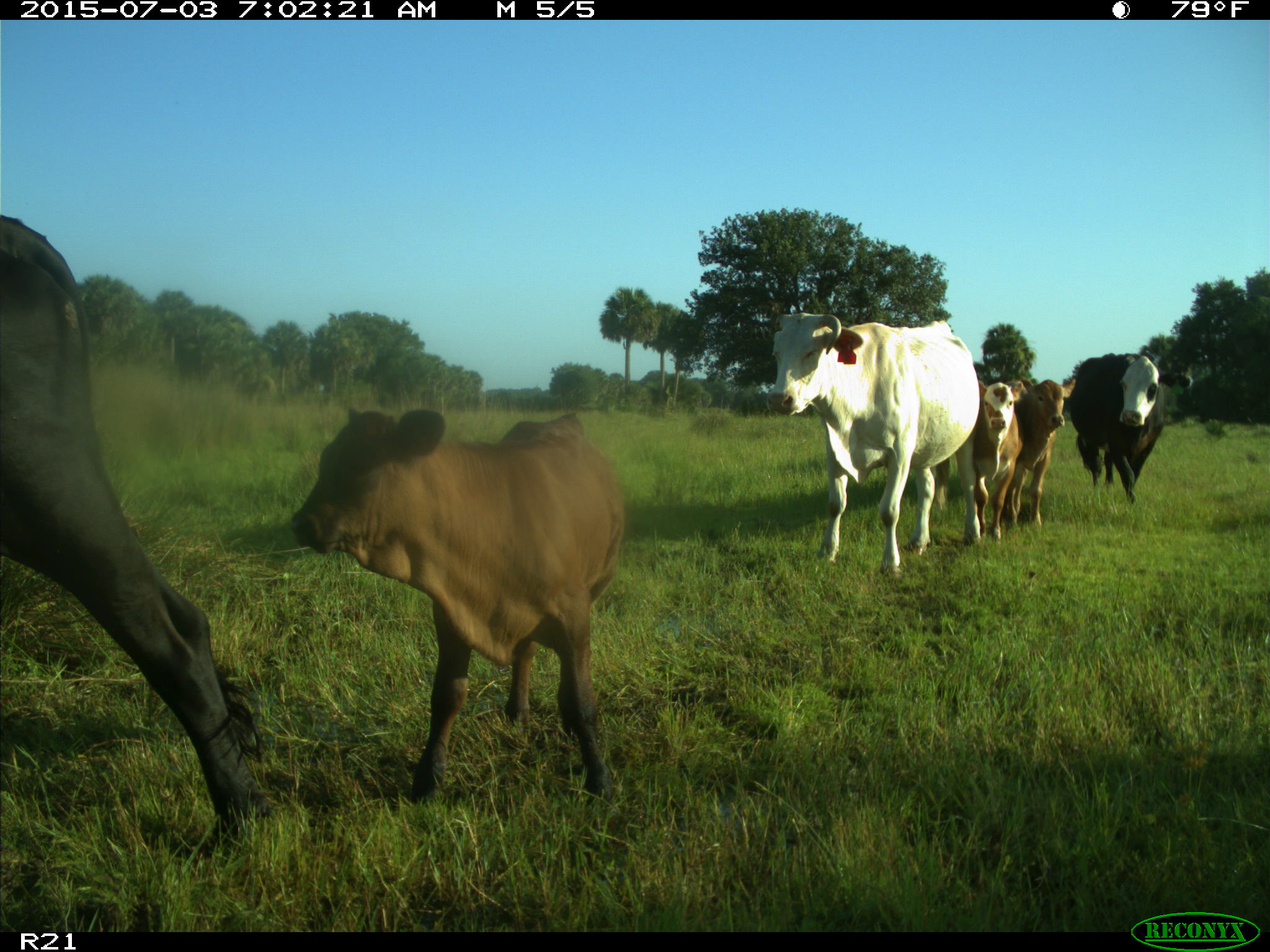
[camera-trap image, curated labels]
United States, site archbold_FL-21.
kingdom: Animalia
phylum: Chordata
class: Mammalia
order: Artiodactyla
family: Bovidae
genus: Bos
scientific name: Bos taurus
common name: domestic cow